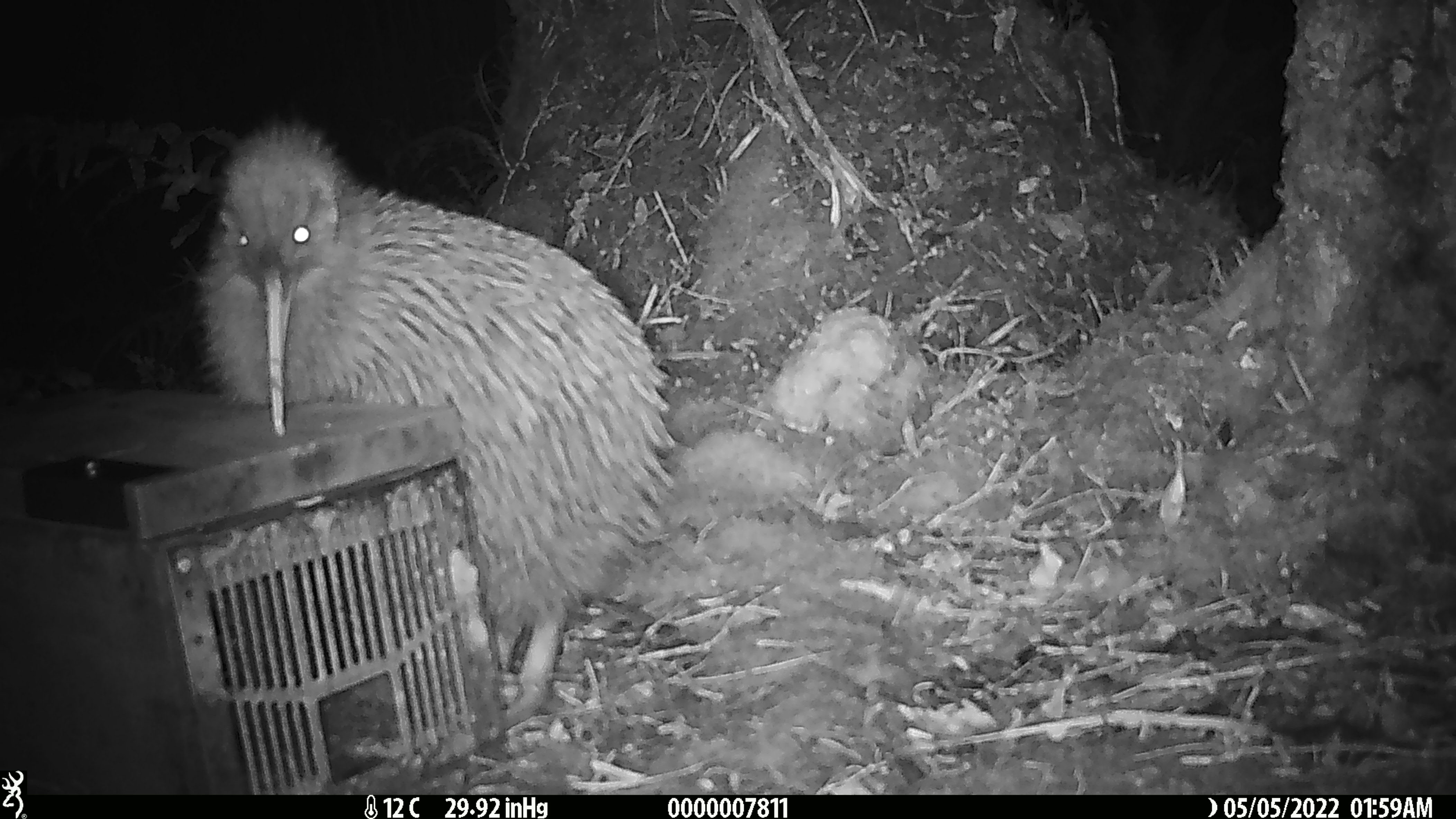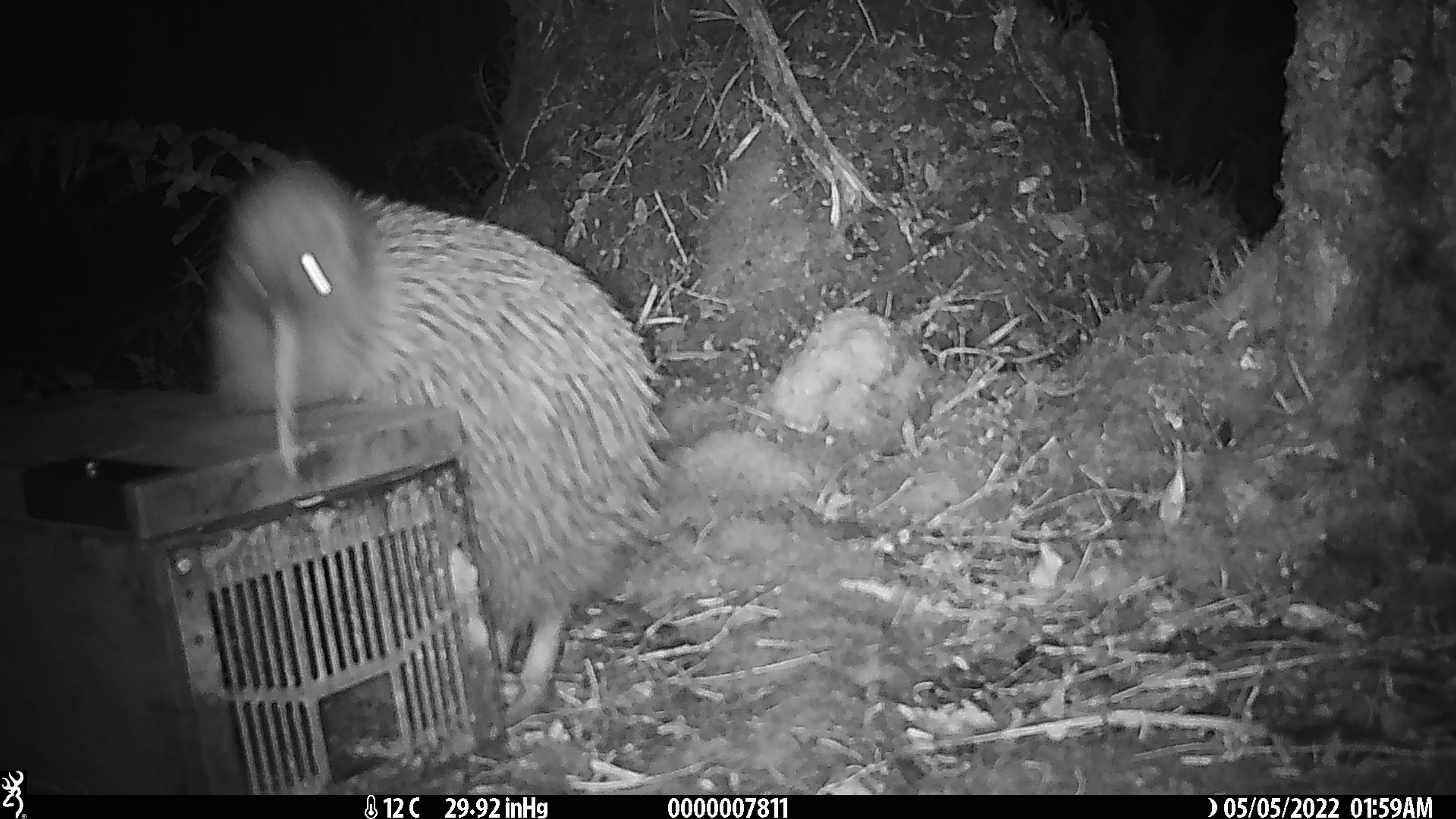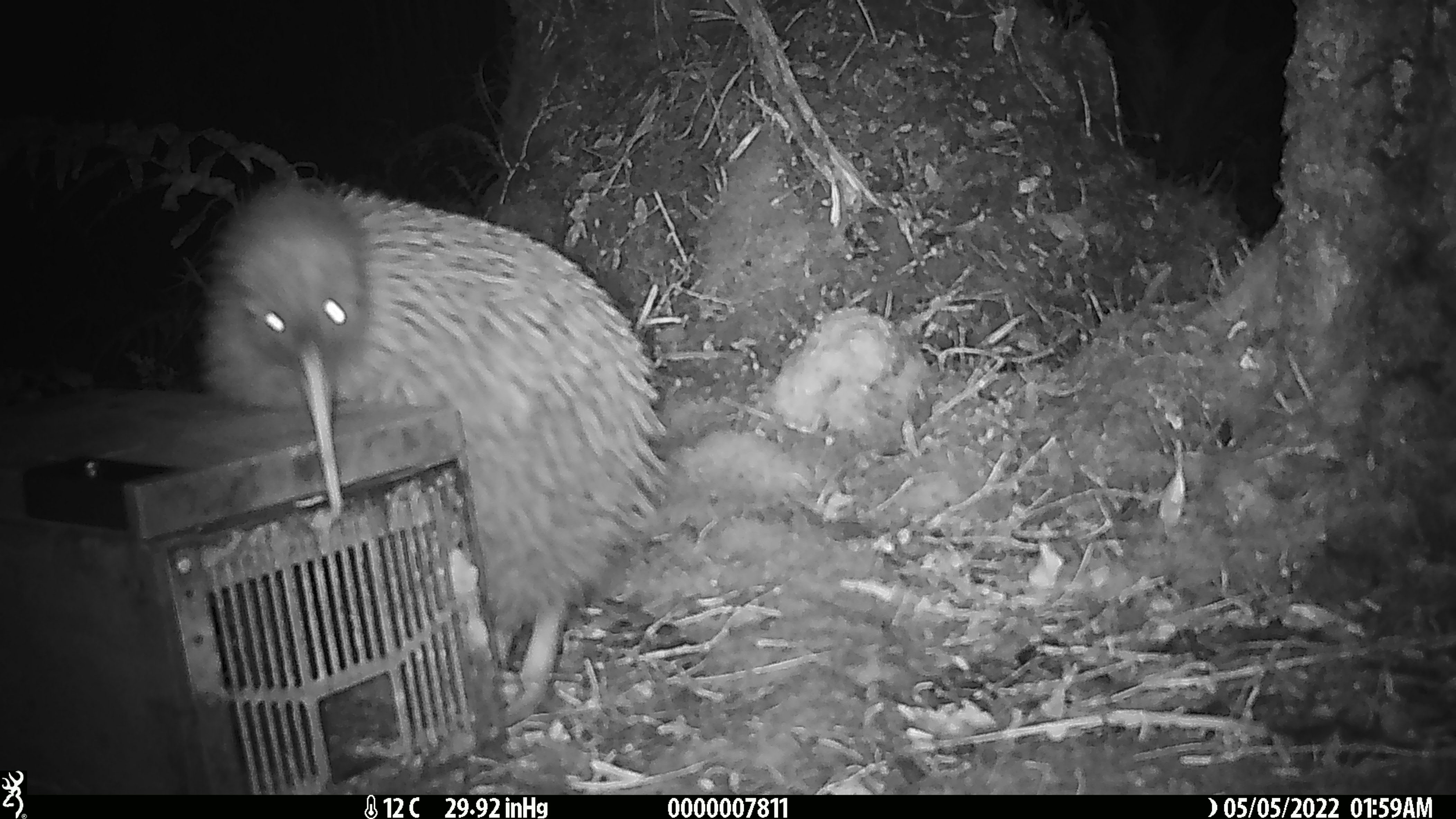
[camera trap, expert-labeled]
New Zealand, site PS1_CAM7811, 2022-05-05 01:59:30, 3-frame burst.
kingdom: Animalia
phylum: Chordata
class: Aves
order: Apterygiformes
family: Apterygidae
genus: Apteryx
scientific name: Apteryx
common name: kiwi